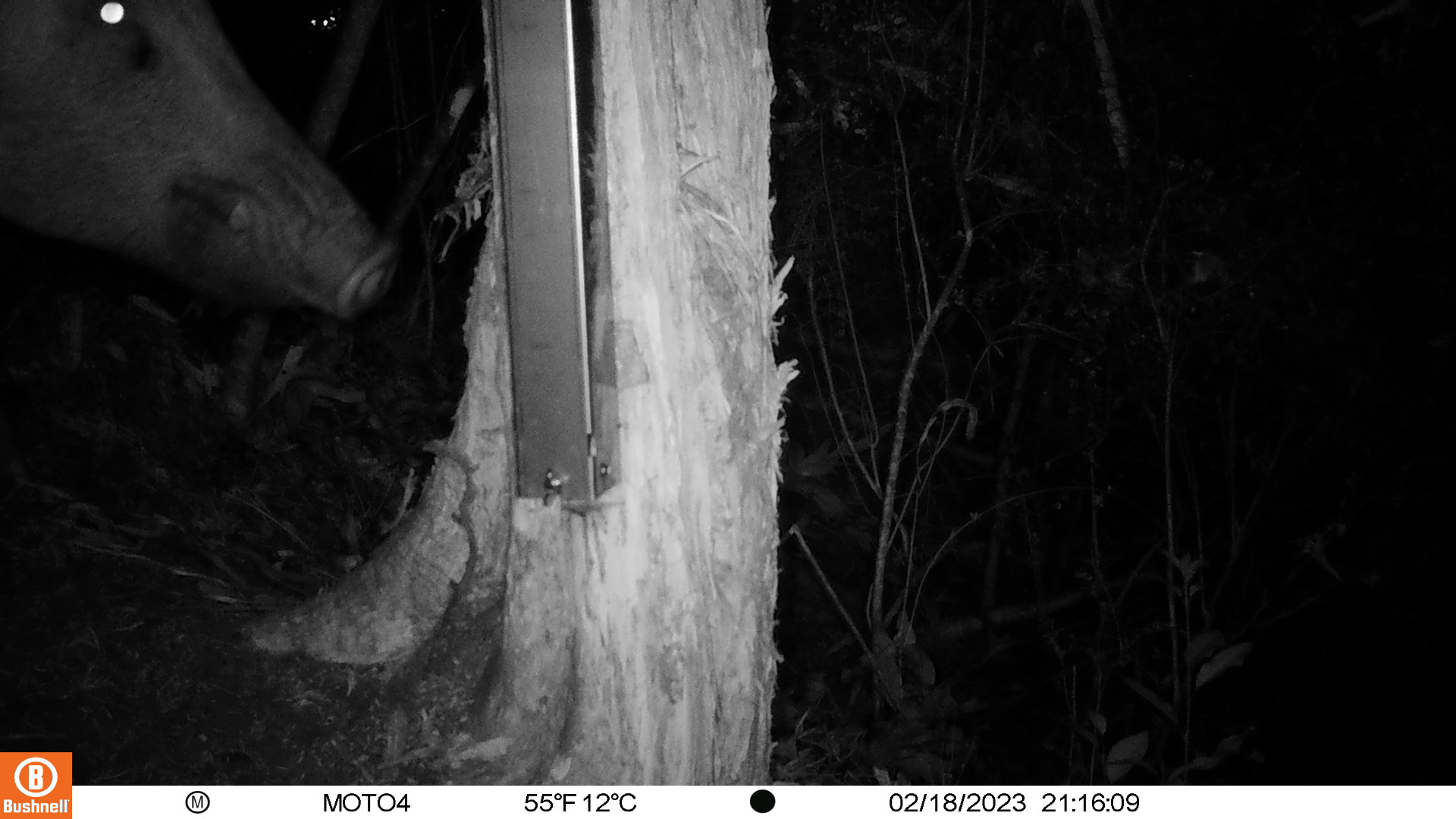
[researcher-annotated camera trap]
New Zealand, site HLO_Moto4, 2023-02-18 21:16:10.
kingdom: Animalia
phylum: Chordata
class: Mammalia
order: Artiodactyla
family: Suidae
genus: Sus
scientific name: Sus scrofa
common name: pig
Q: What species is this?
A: Pig (Sus scrofa).